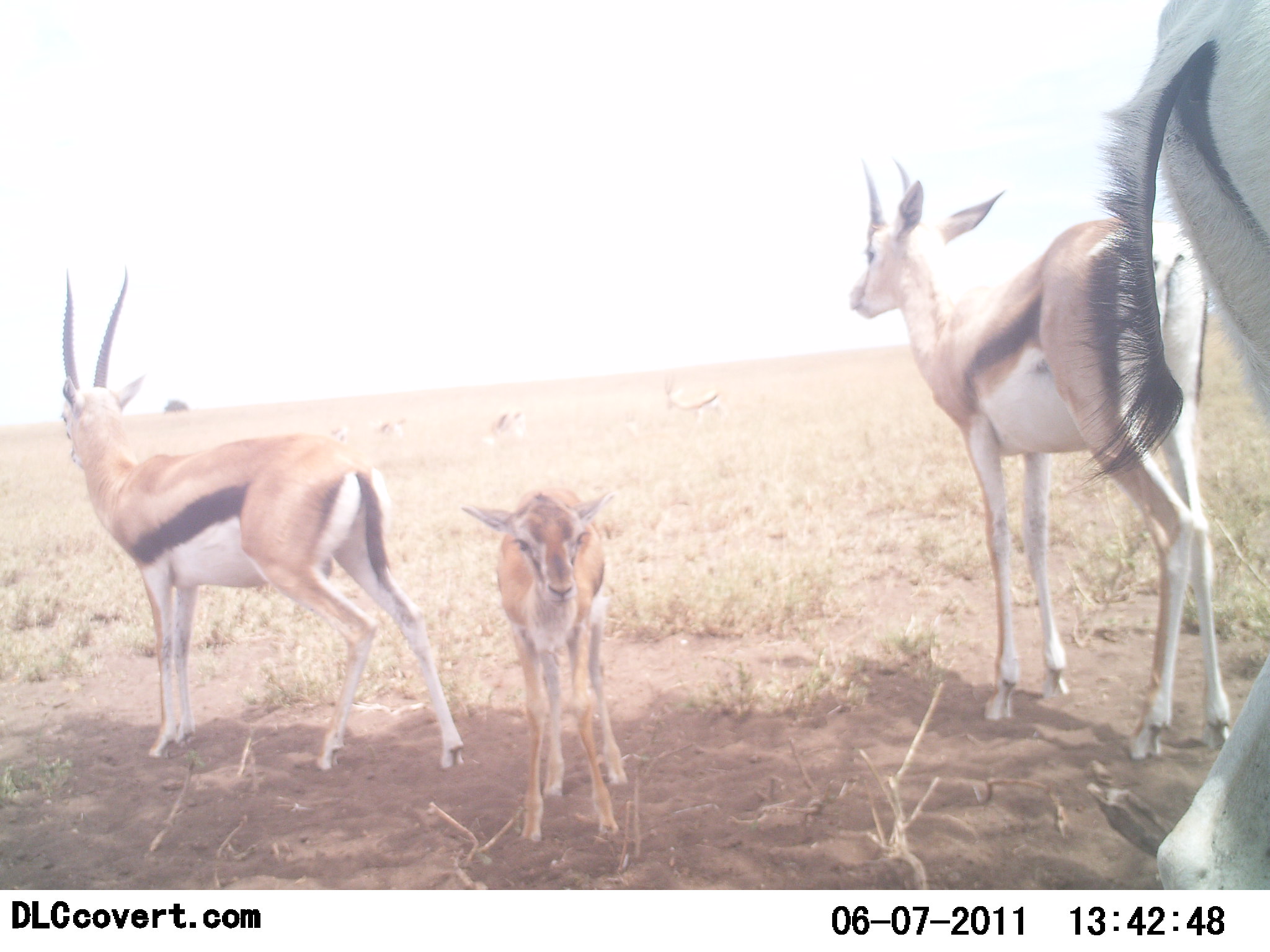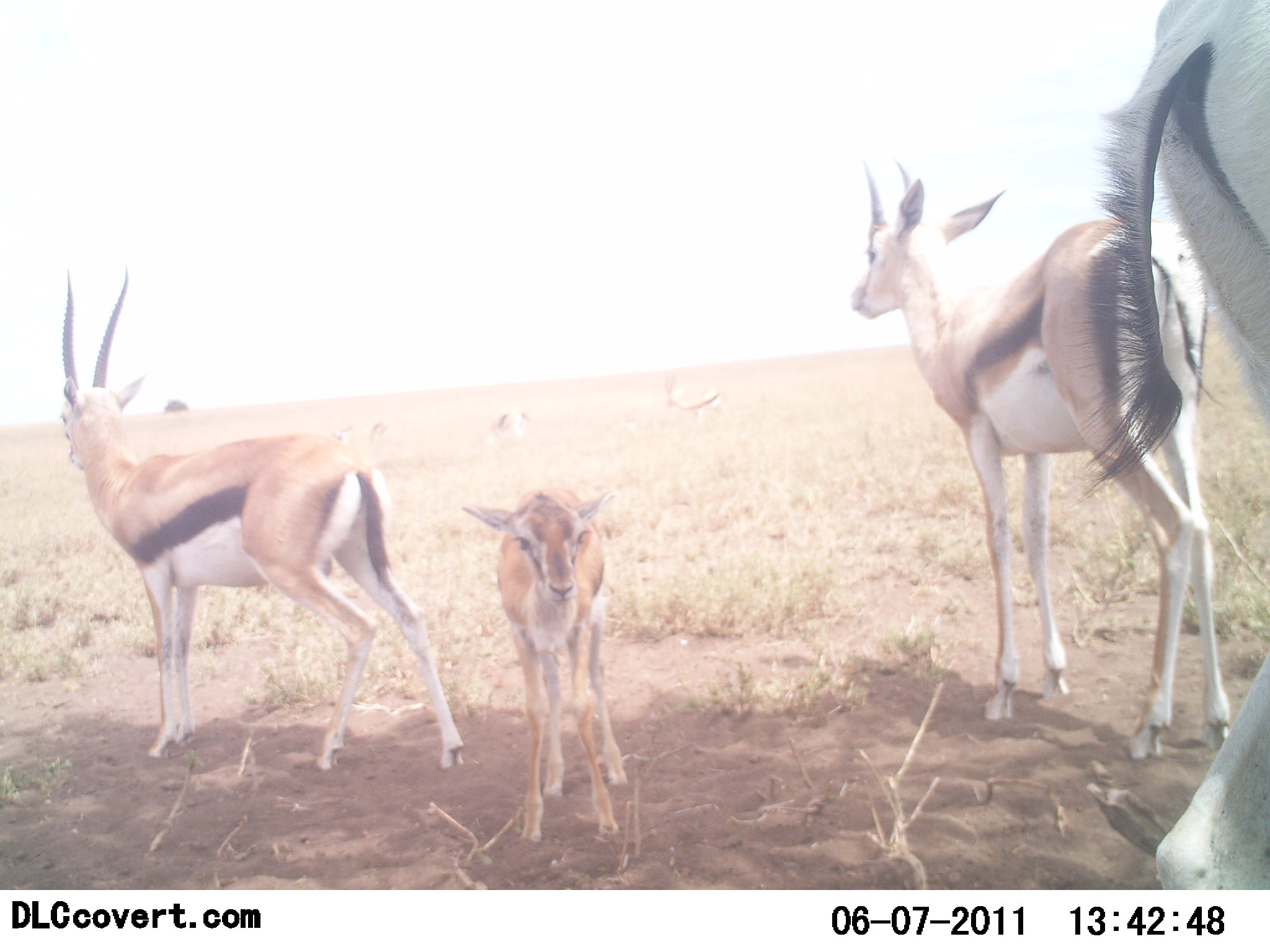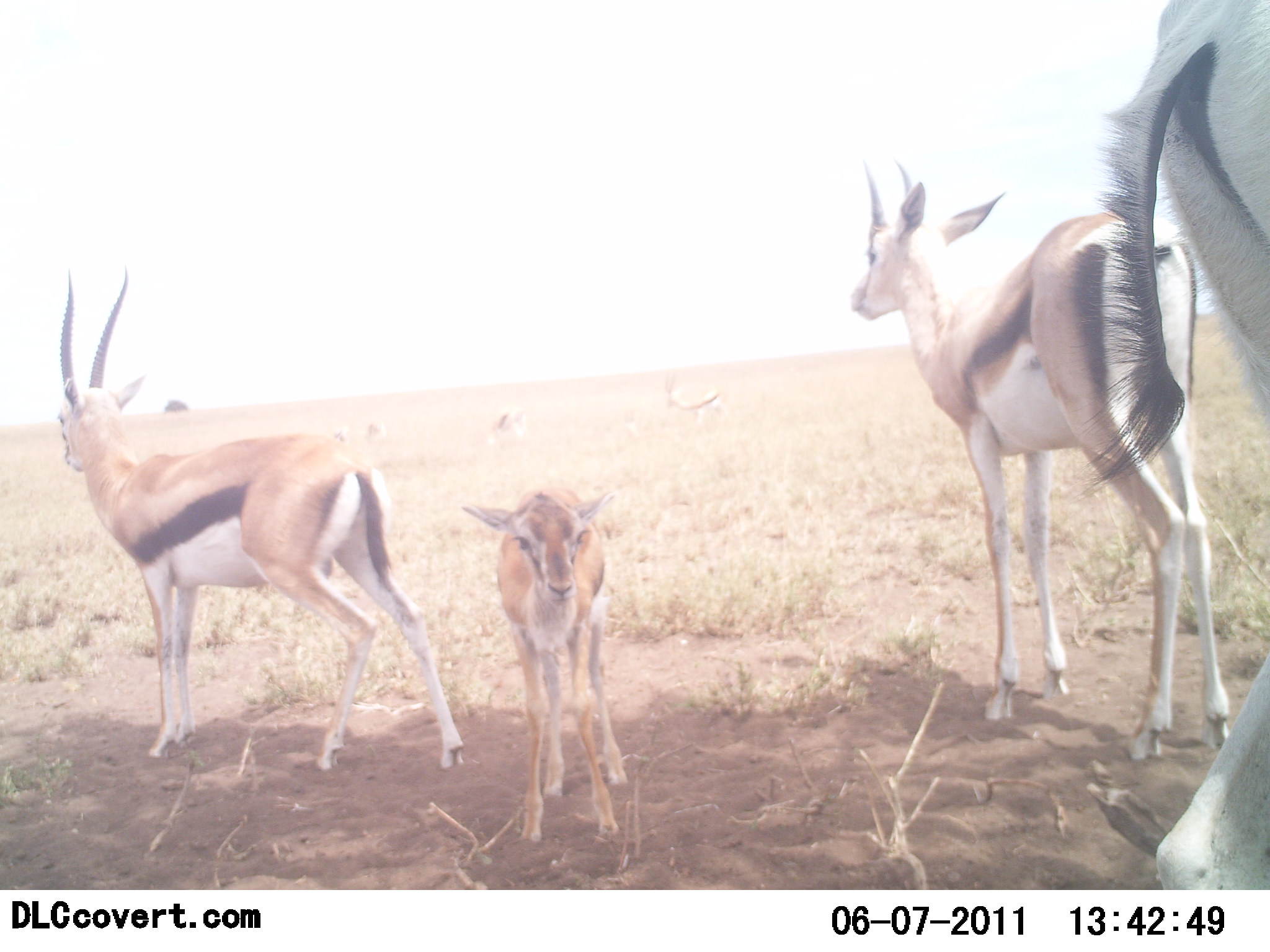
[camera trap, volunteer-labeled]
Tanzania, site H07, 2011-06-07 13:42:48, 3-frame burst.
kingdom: Animalia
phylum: Chordata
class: Mammalia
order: Artiodactyla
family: Bovidae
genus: Eudorcas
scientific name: Eudorcas thomsonii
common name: thomson's gazelle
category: gazellethomsons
Gazellethomsons (thomson's gazelle) (Eudorcas thomsonii), count 4. Behavior (volunteer vote fractions): standing 94%, resting 6%, moving 6%, interacting 0%. Young present (vote fraction): 94%. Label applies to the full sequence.